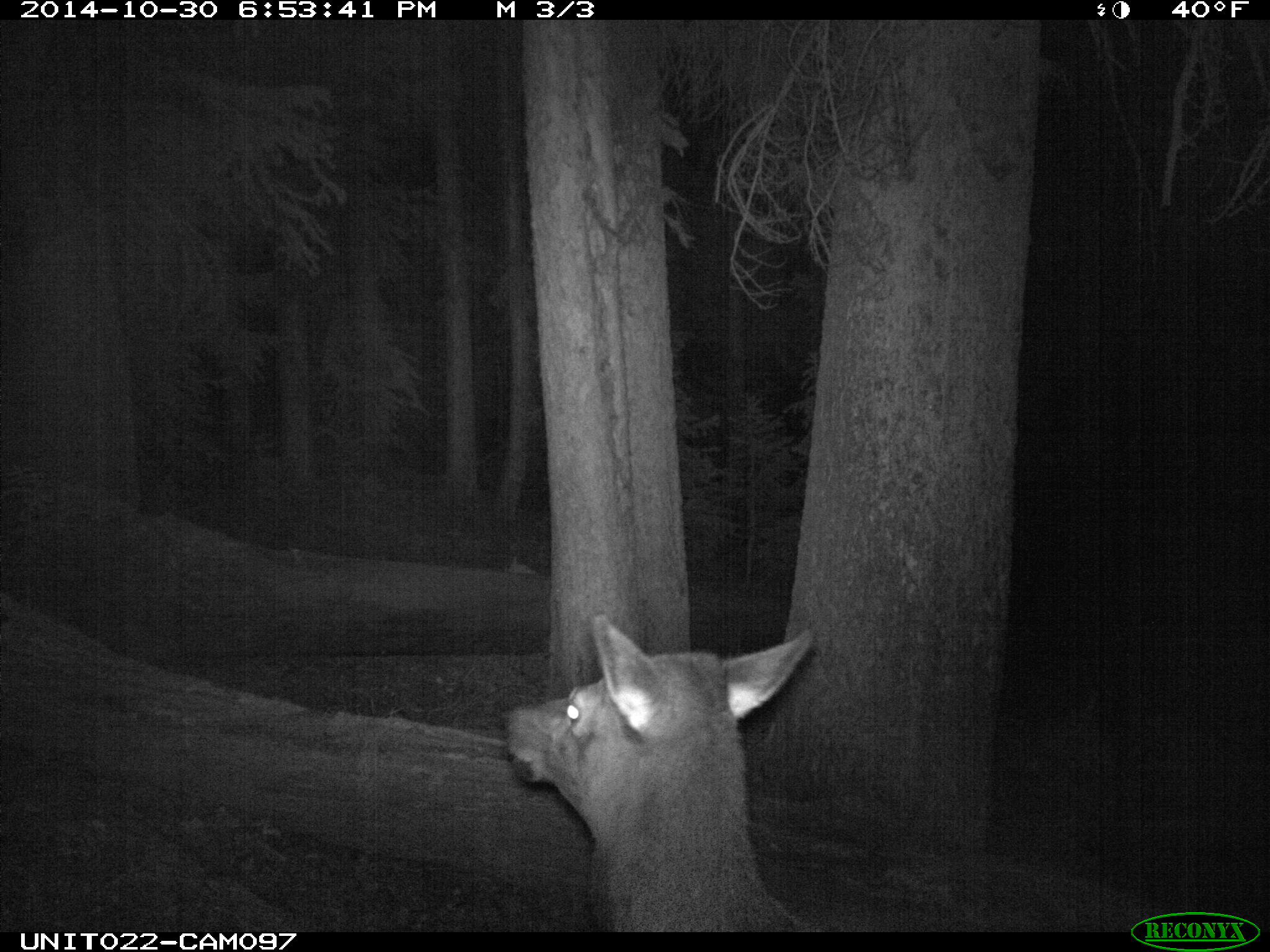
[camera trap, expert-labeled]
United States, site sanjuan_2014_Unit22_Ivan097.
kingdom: Animalia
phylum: Chordata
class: Mammalia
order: Artiodactyla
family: Cervidae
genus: Cervus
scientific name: Cervus elaphus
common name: red deer